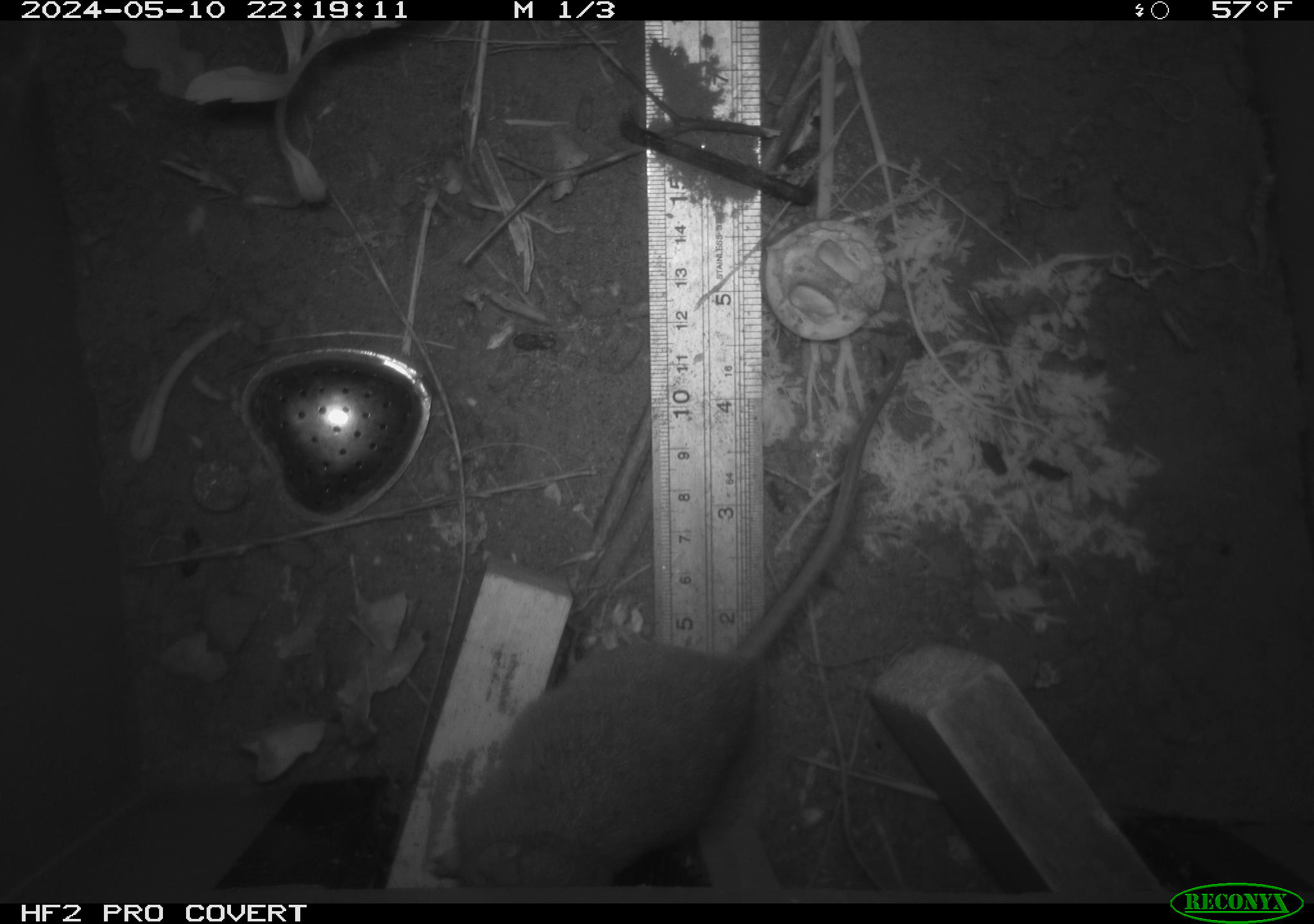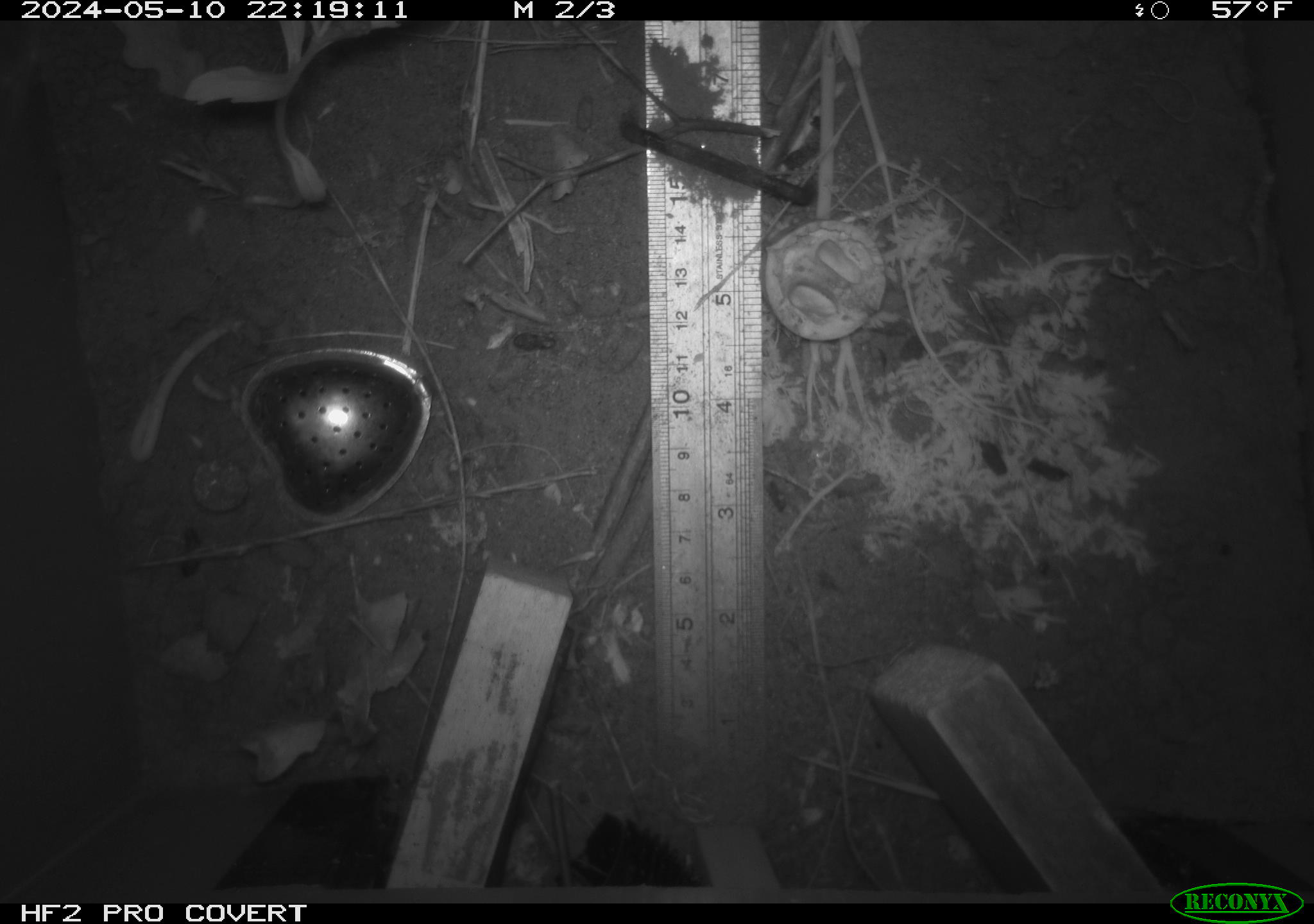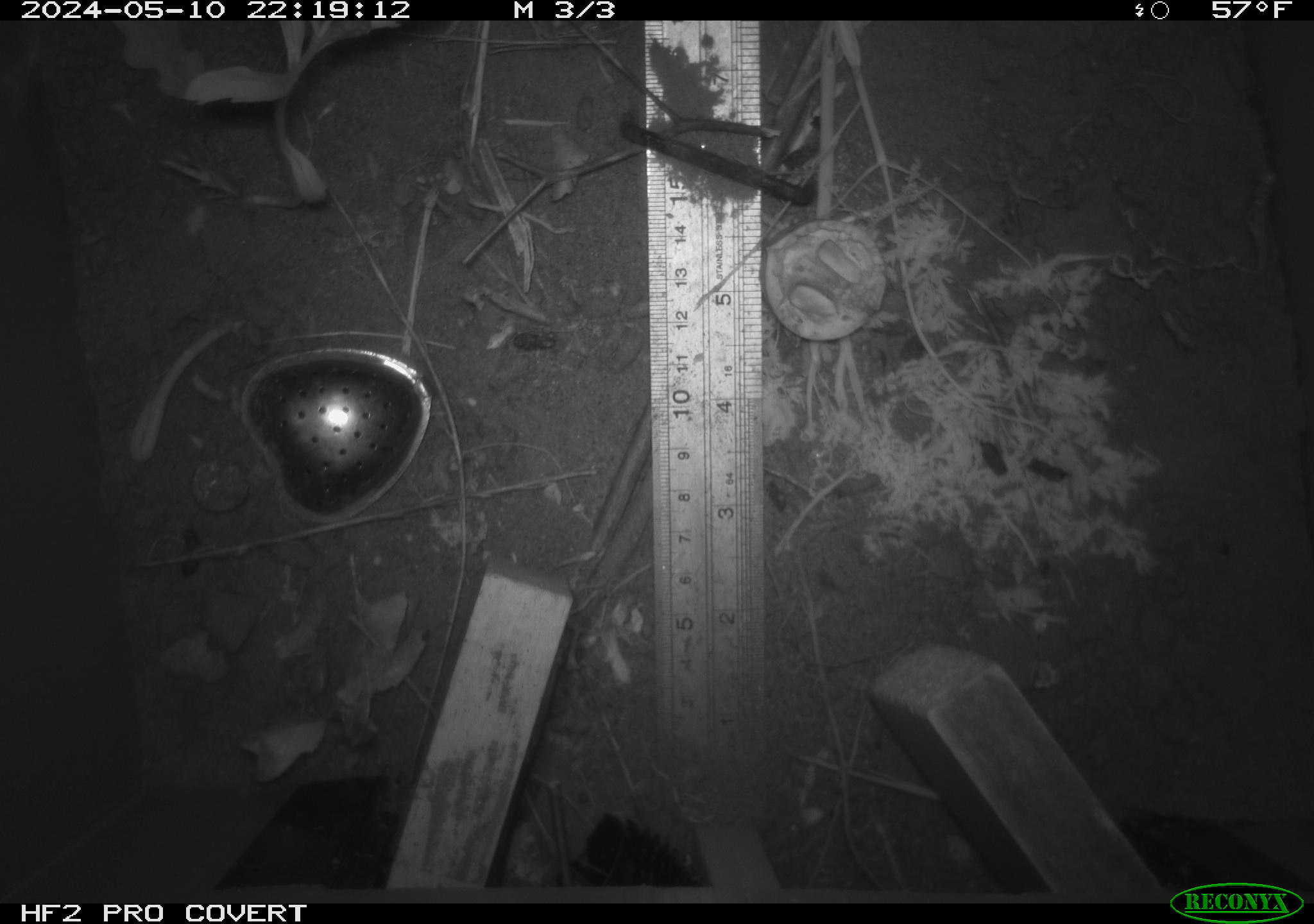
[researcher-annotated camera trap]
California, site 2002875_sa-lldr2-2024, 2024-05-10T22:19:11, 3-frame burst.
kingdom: Animalia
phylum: Chordata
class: Mammalia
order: Rodentia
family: Muridae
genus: Rattus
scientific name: Rattus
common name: rat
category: rattus species